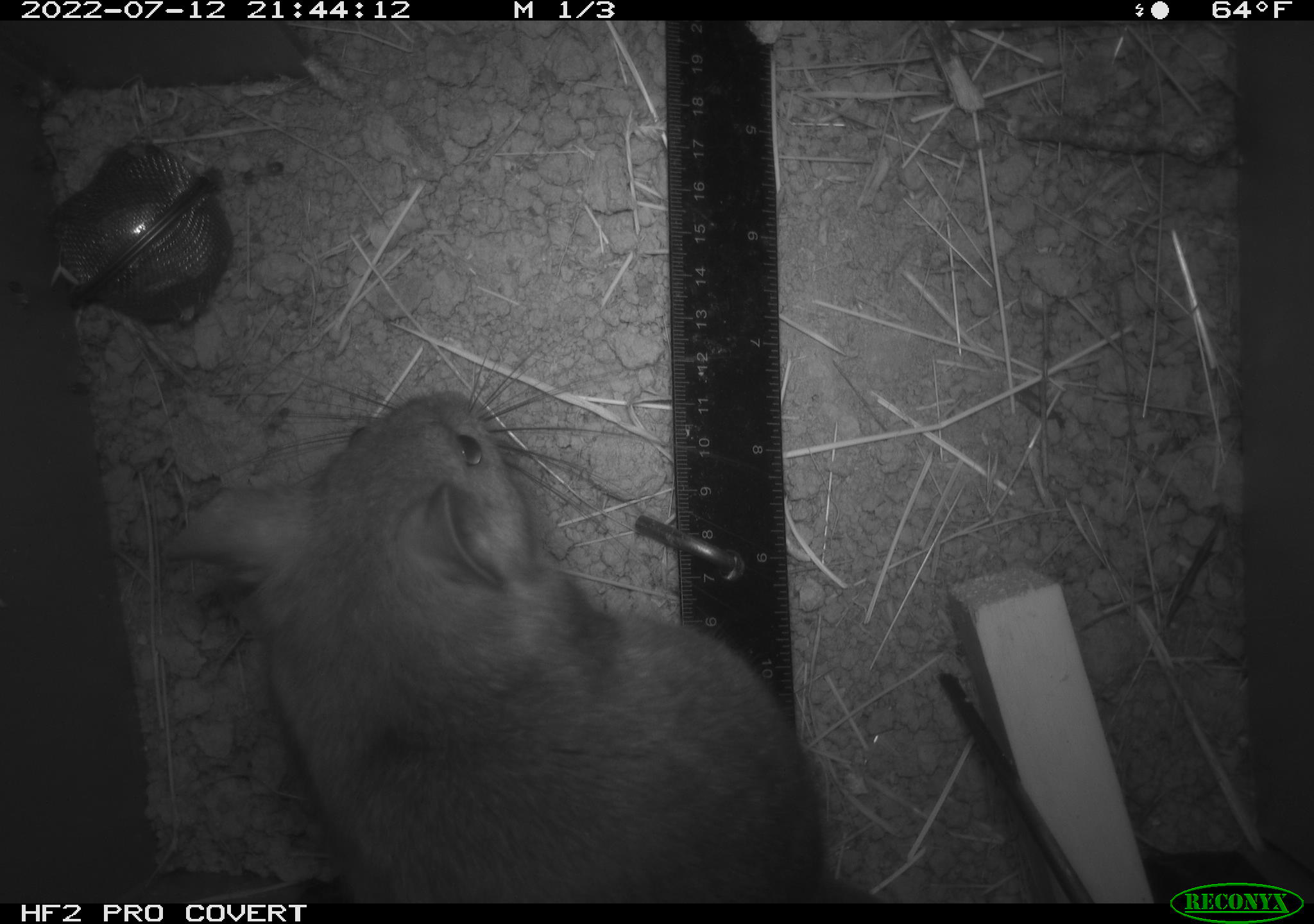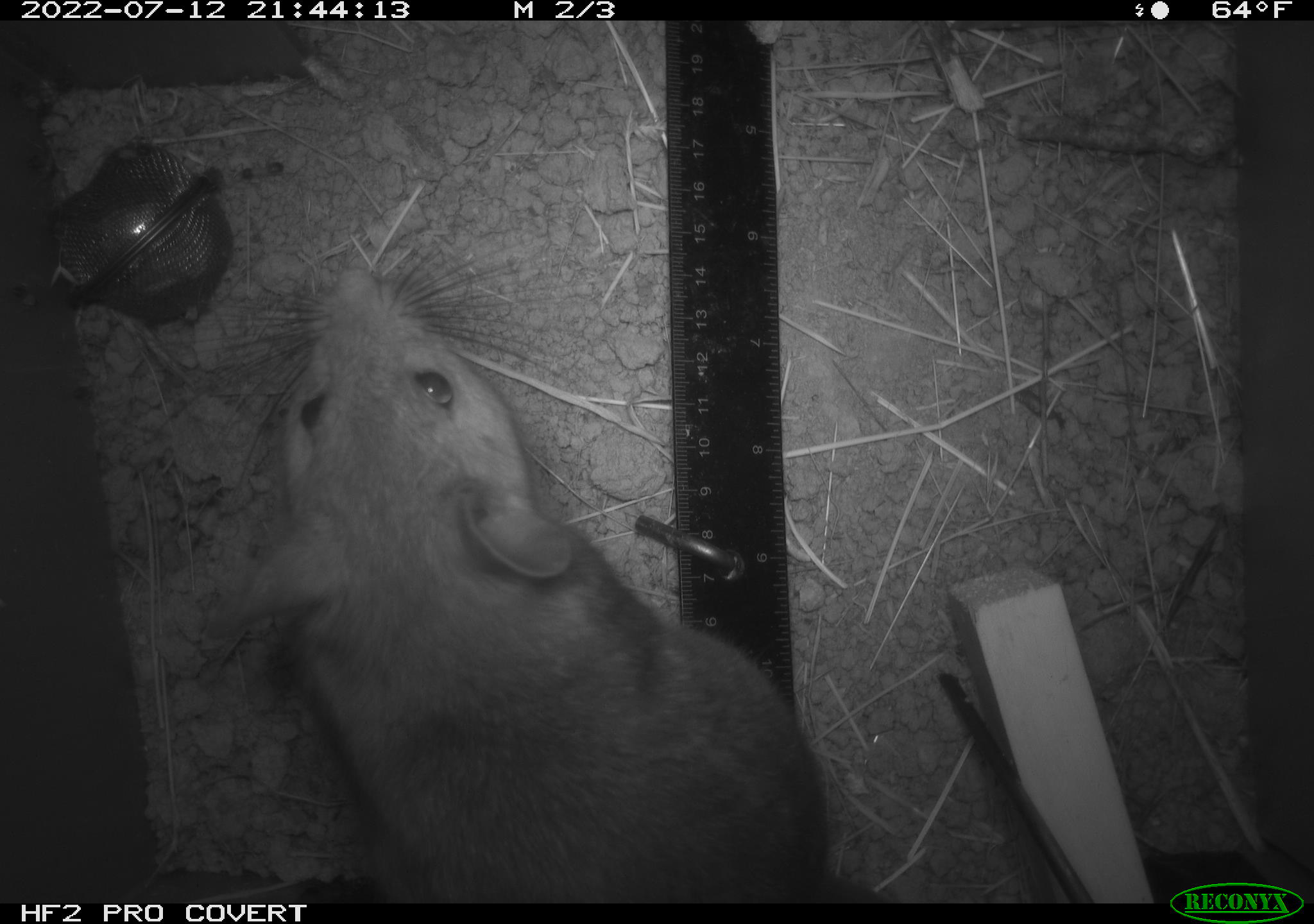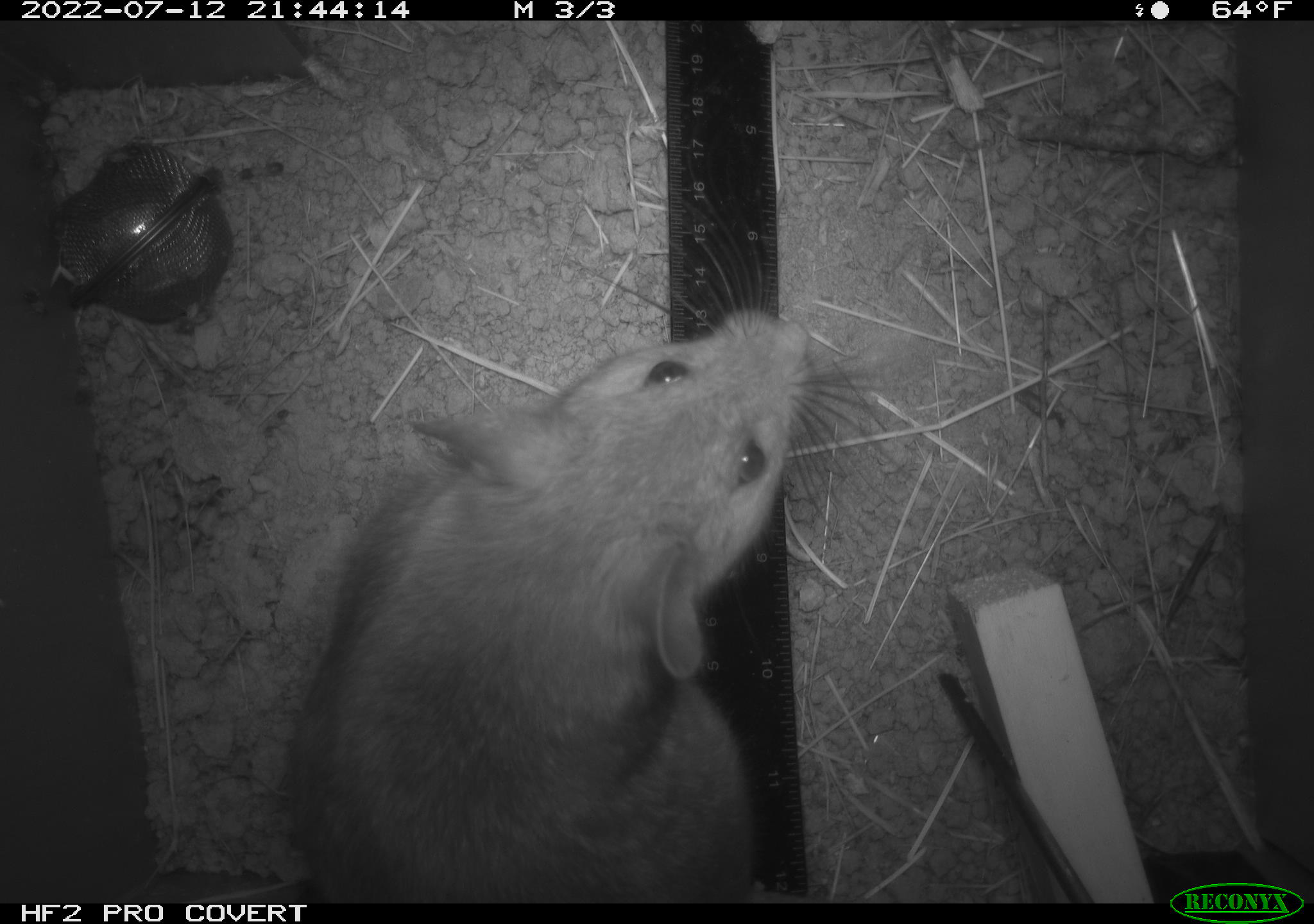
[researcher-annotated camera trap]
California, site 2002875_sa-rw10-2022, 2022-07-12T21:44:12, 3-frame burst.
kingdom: Animalia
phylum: Chordata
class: Mammalia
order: Rodentia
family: Cricetidae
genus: Neotoma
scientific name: Neotoma fuscipes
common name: dusky-footed woodrat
Dusky-footed woodrat (Neotoma fuscipes).